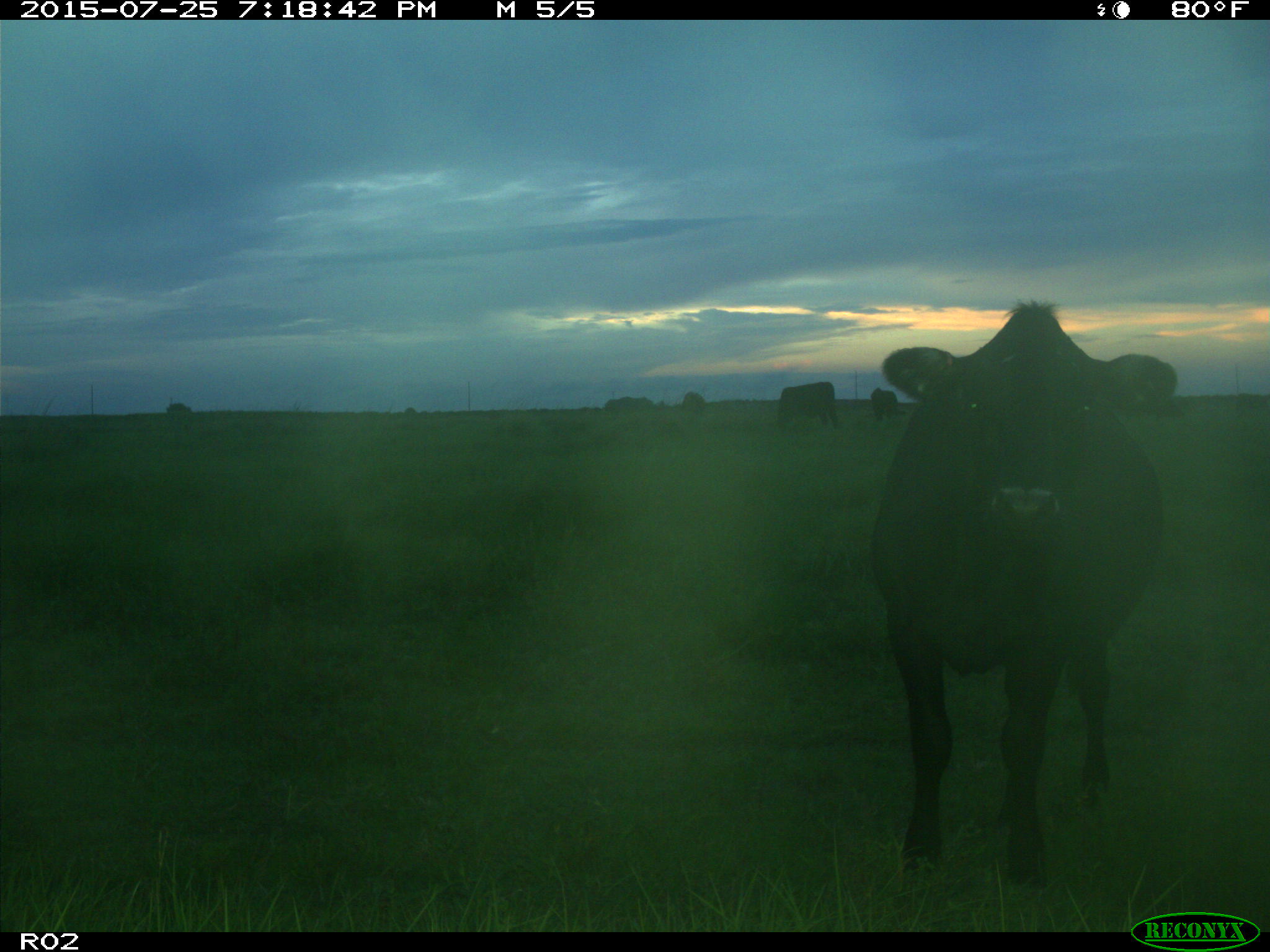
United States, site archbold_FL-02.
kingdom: Animalia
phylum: Chordata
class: Mammalia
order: Artiodactyla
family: Bovidae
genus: Bos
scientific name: Bos taurus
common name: domestic cow